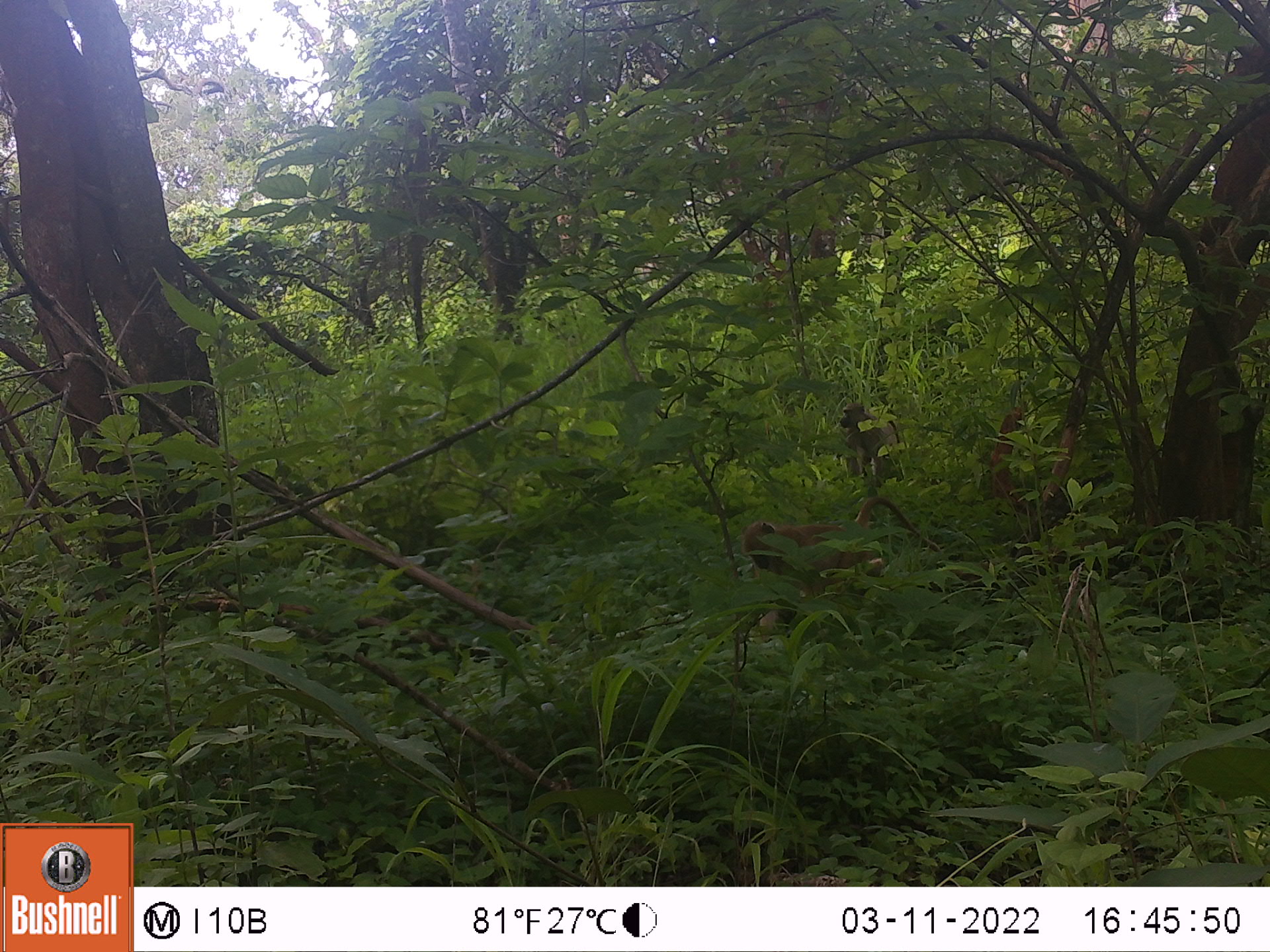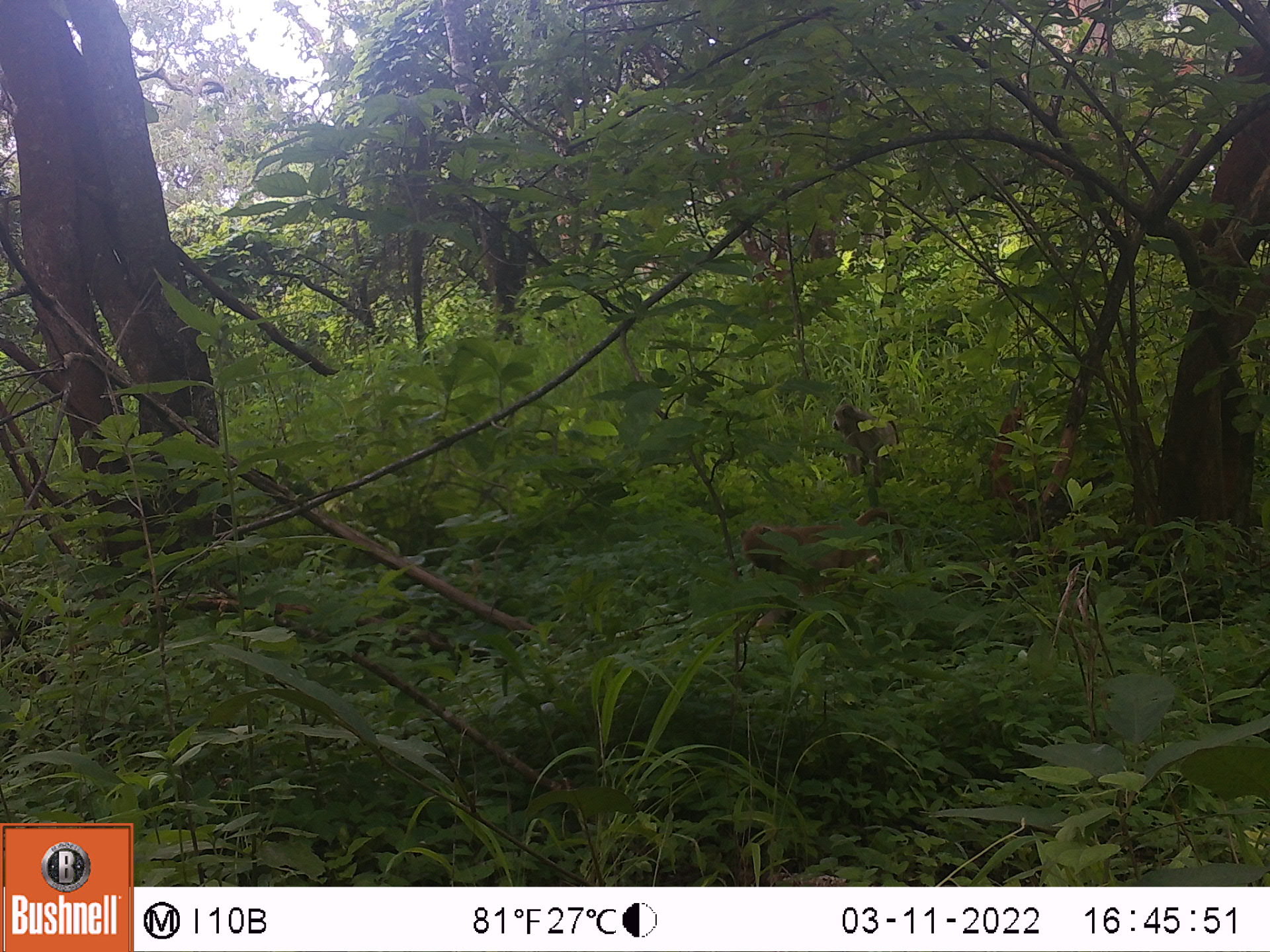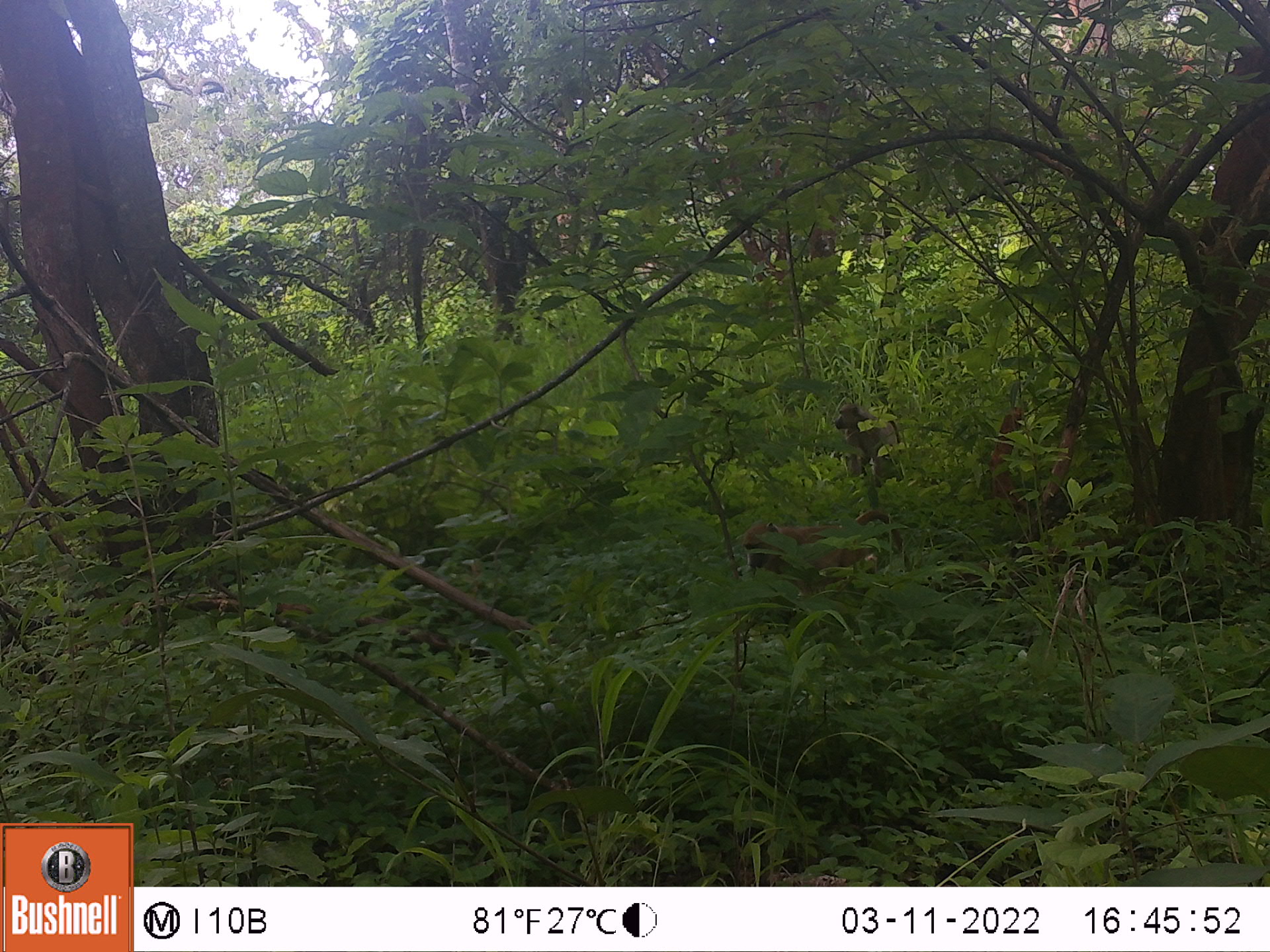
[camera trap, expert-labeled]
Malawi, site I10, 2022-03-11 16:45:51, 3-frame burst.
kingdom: Animalia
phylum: Chordata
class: Mammalia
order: Primates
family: Cercopithecidae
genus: Papio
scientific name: Papio cynocephalus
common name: yellow baboon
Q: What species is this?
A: Yellow baboon (Papio cynocephalus).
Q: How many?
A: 2.